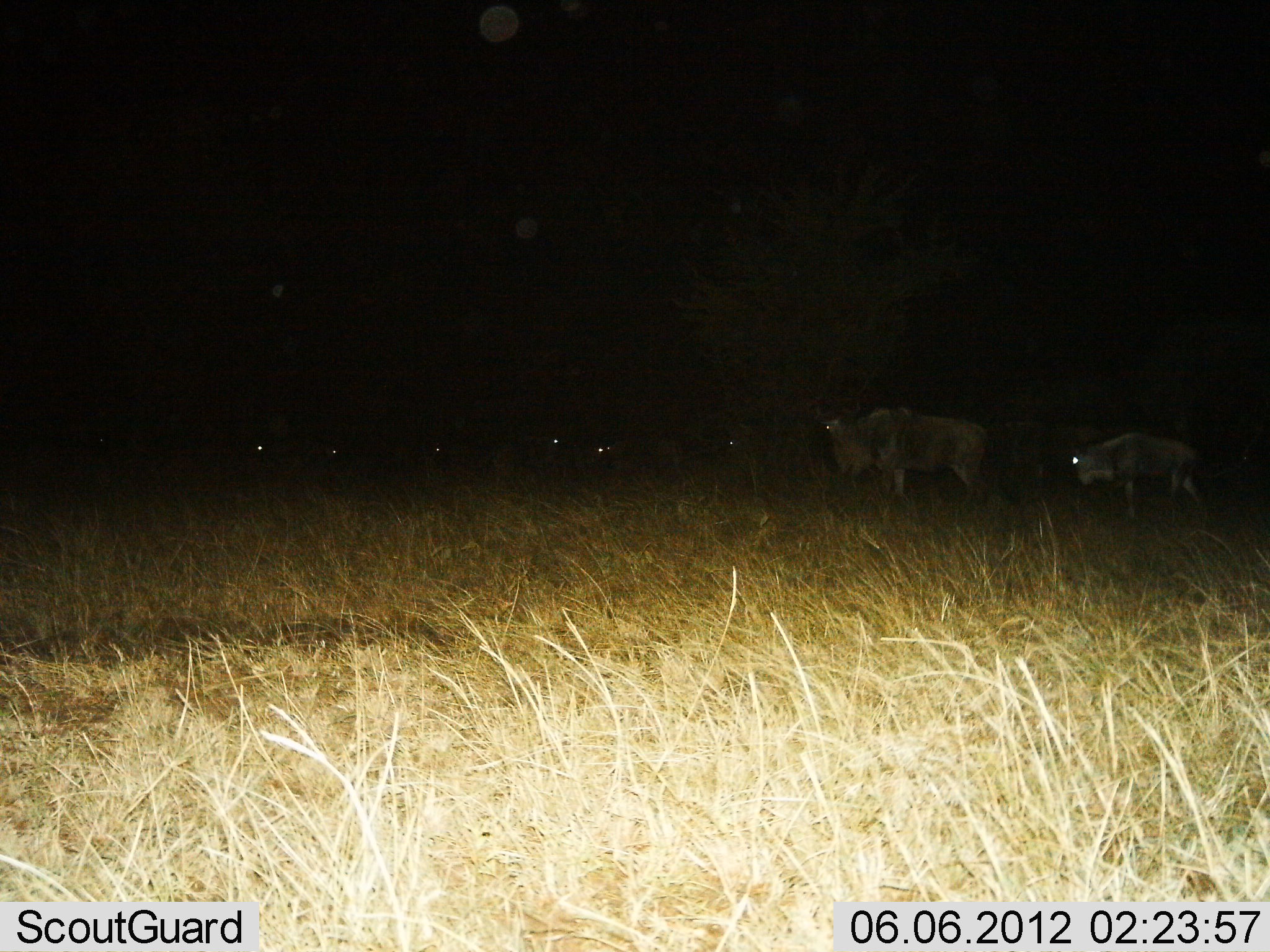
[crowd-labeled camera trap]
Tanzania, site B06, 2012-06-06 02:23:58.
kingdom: Animalia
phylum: Chordata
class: Mammalia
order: Artiodactyla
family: Bovidae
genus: Connochaetes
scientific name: Connochaetes taurinus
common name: blue wildebeest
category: wildebeest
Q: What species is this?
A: Wildebeest (blue wildebeest) (Connochaetes taurinus).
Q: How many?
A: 9.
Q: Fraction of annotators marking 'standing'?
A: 70%.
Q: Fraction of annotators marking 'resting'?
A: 0%.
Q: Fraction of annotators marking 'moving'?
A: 50%.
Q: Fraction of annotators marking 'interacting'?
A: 0%.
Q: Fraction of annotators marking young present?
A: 10%.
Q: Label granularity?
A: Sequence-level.